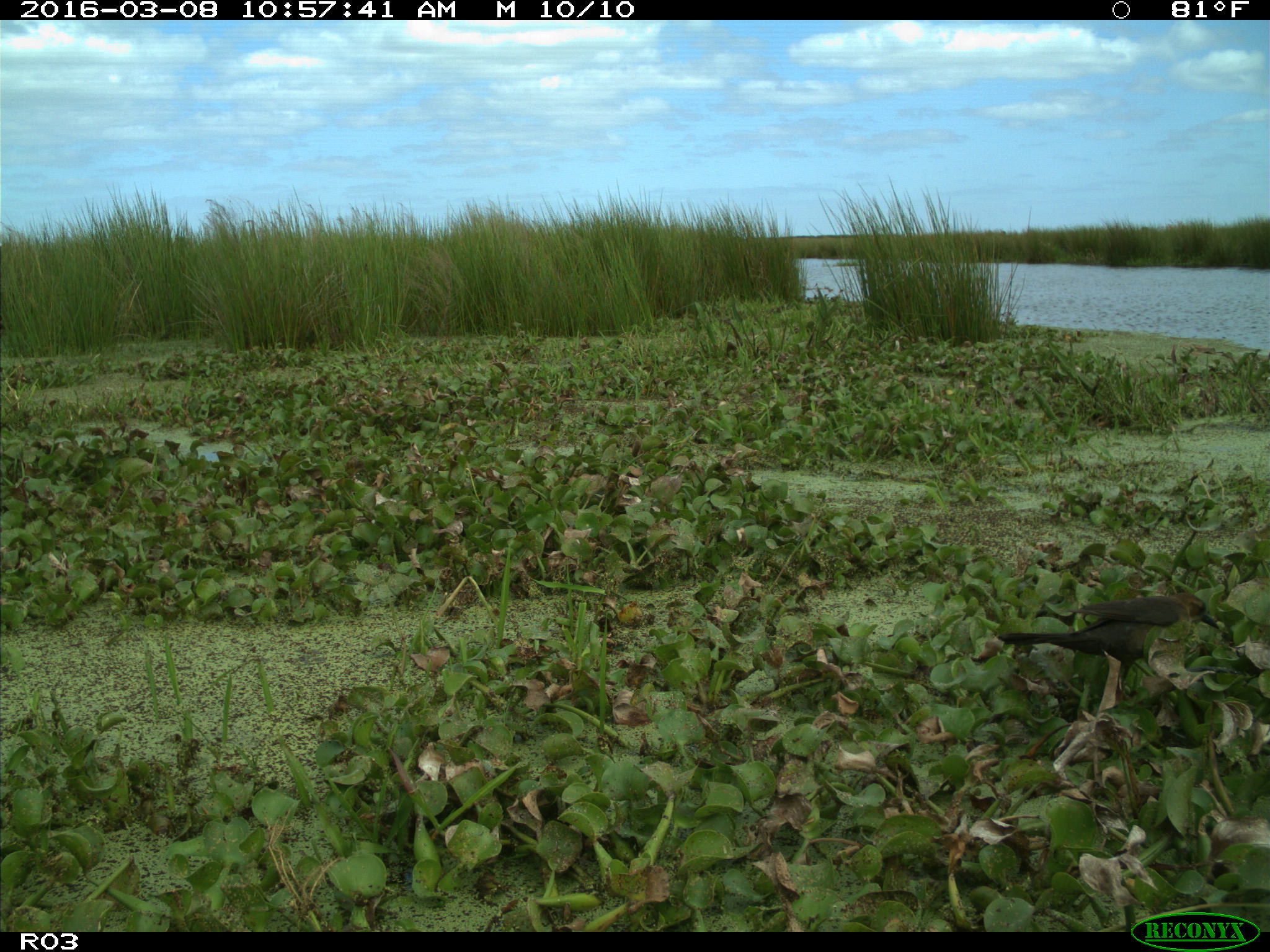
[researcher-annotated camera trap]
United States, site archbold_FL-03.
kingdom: Animalia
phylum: Chordata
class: Aves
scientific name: Aves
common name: birds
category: unidentified bird